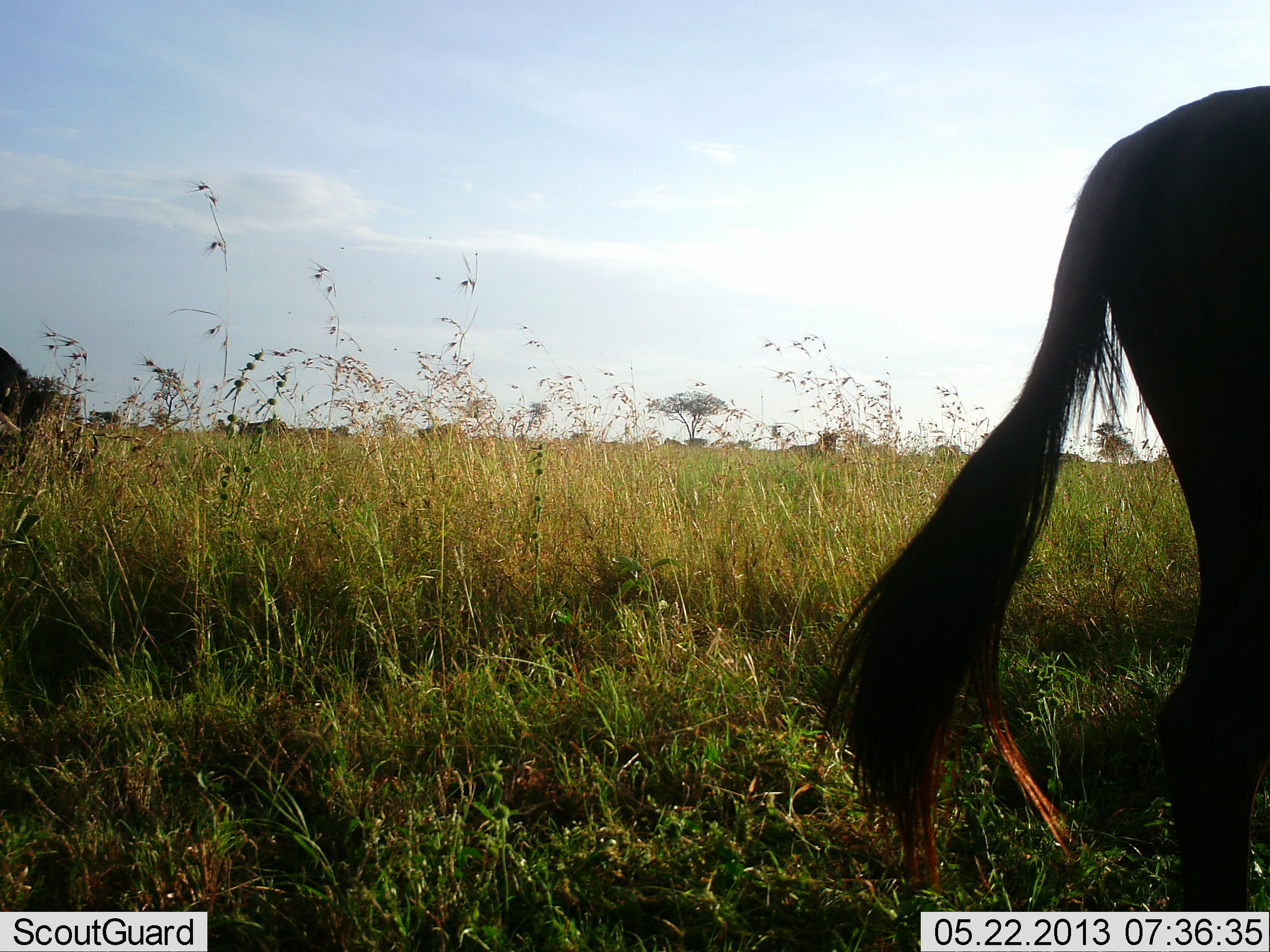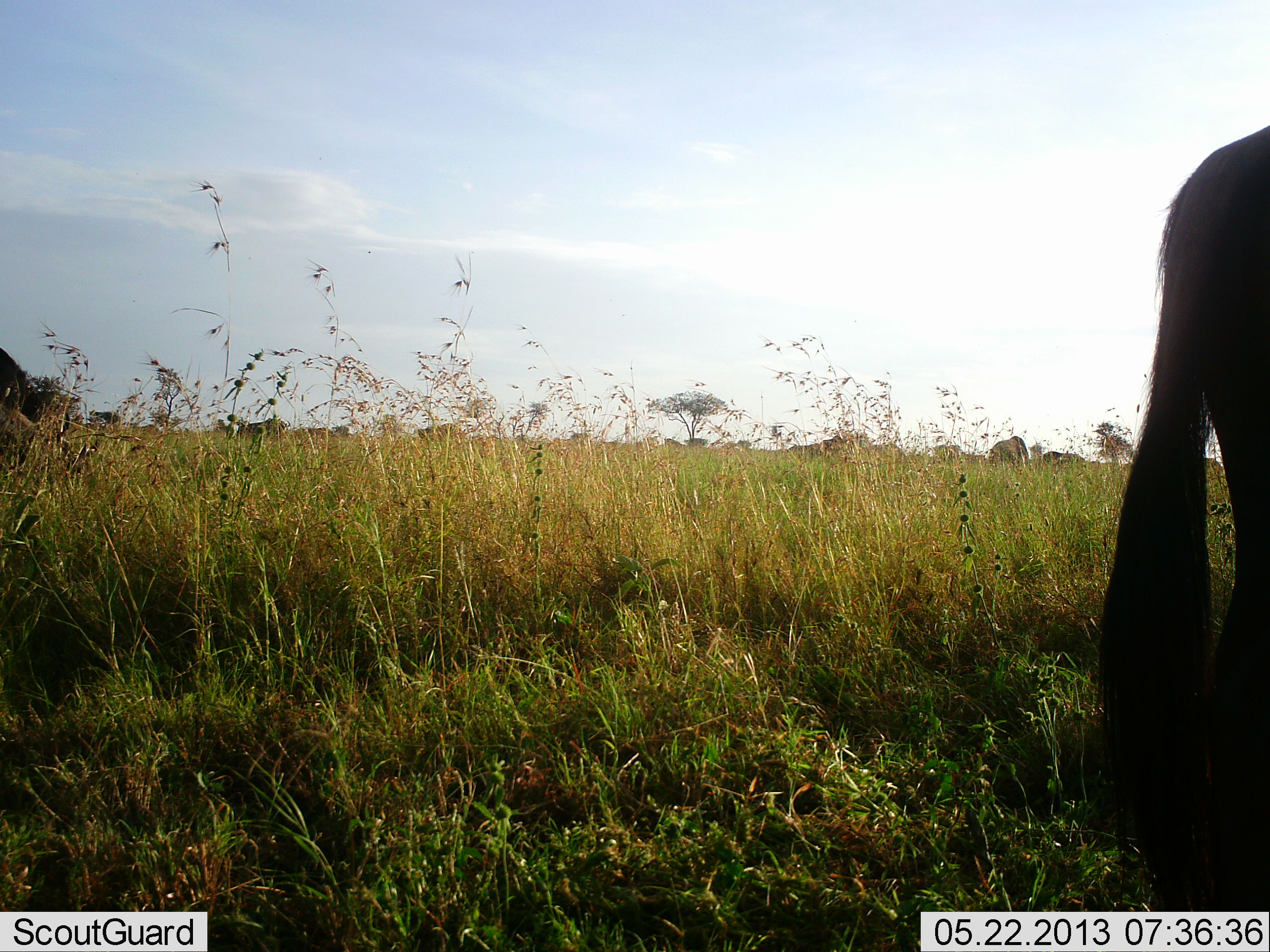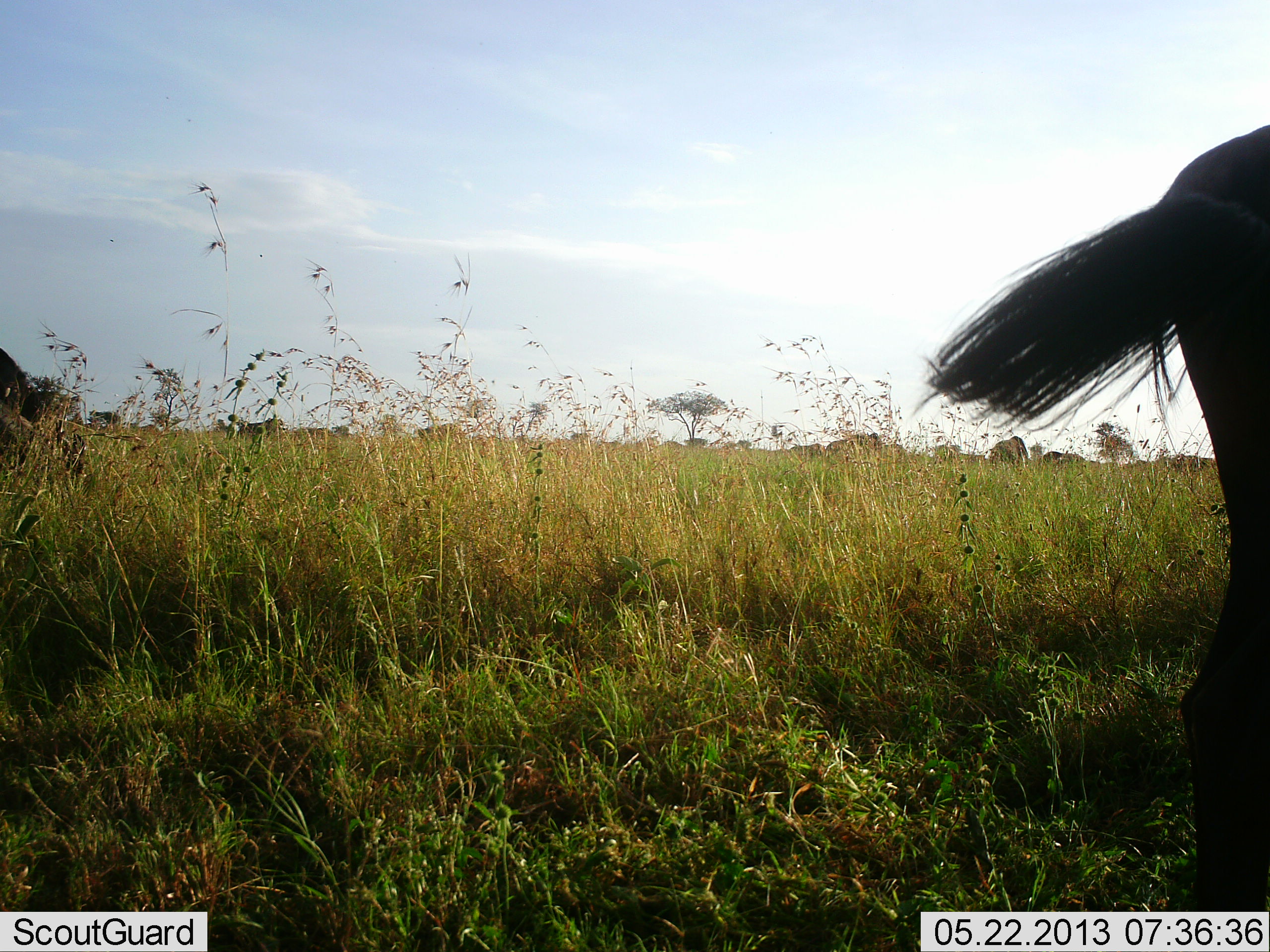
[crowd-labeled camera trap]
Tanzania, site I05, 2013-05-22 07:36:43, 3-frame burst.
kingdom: Animalia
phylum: Chordata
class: Mammalia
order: Artiodactyla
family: Bovidae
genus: Connochaetes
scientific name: Connochaetes taurinus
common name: blue wildebeest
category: wildebeest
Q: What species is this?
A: Wildebeest (blue wildebeest) (Connochaetes taurinus).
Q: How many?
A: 11-50.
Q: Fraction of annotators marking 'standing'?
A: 75%.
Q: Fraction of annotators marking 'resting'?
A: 0%.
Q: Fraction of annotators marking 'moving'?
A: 33%.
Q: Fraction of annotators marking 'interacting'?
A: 0%.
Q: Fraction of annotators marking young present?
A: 0%.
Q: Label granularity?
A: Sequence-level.